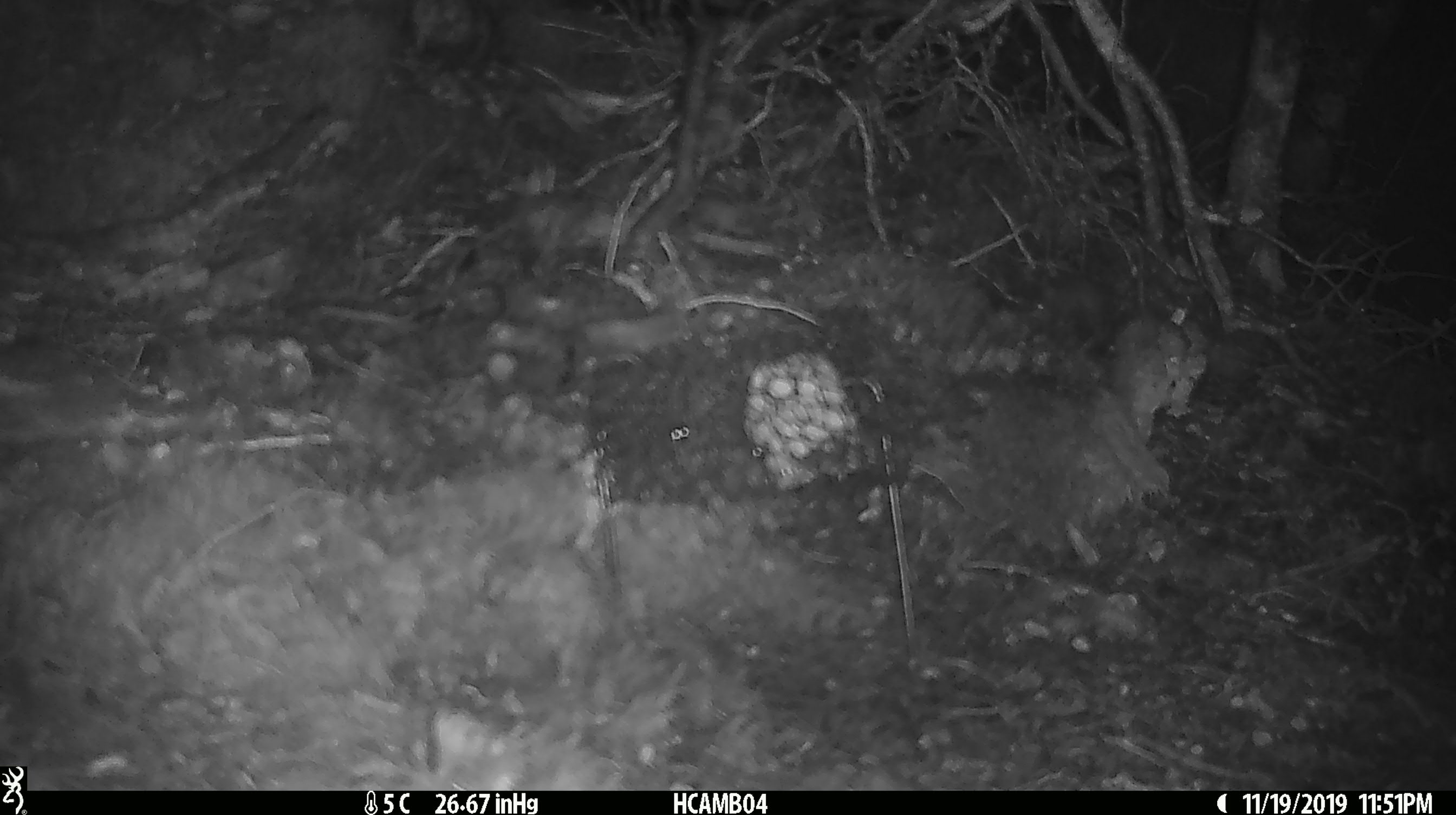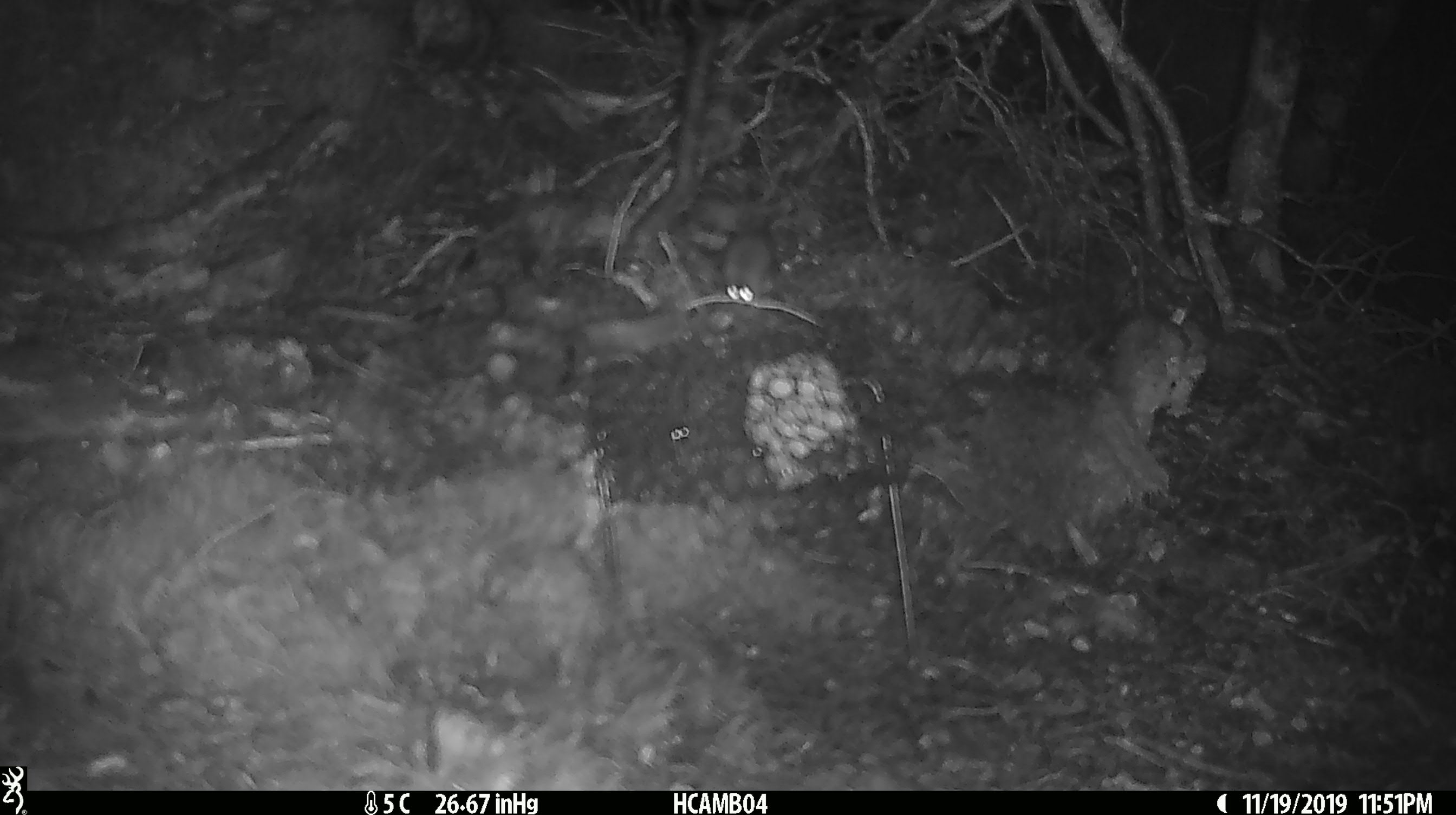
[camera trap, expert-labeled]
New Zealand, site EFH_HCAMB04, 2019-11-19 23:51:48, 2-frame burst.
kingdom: Animalia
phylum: Chordata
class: Mammalia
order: Rodentia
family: Muridae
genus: Mus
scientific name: Mus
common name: mouse